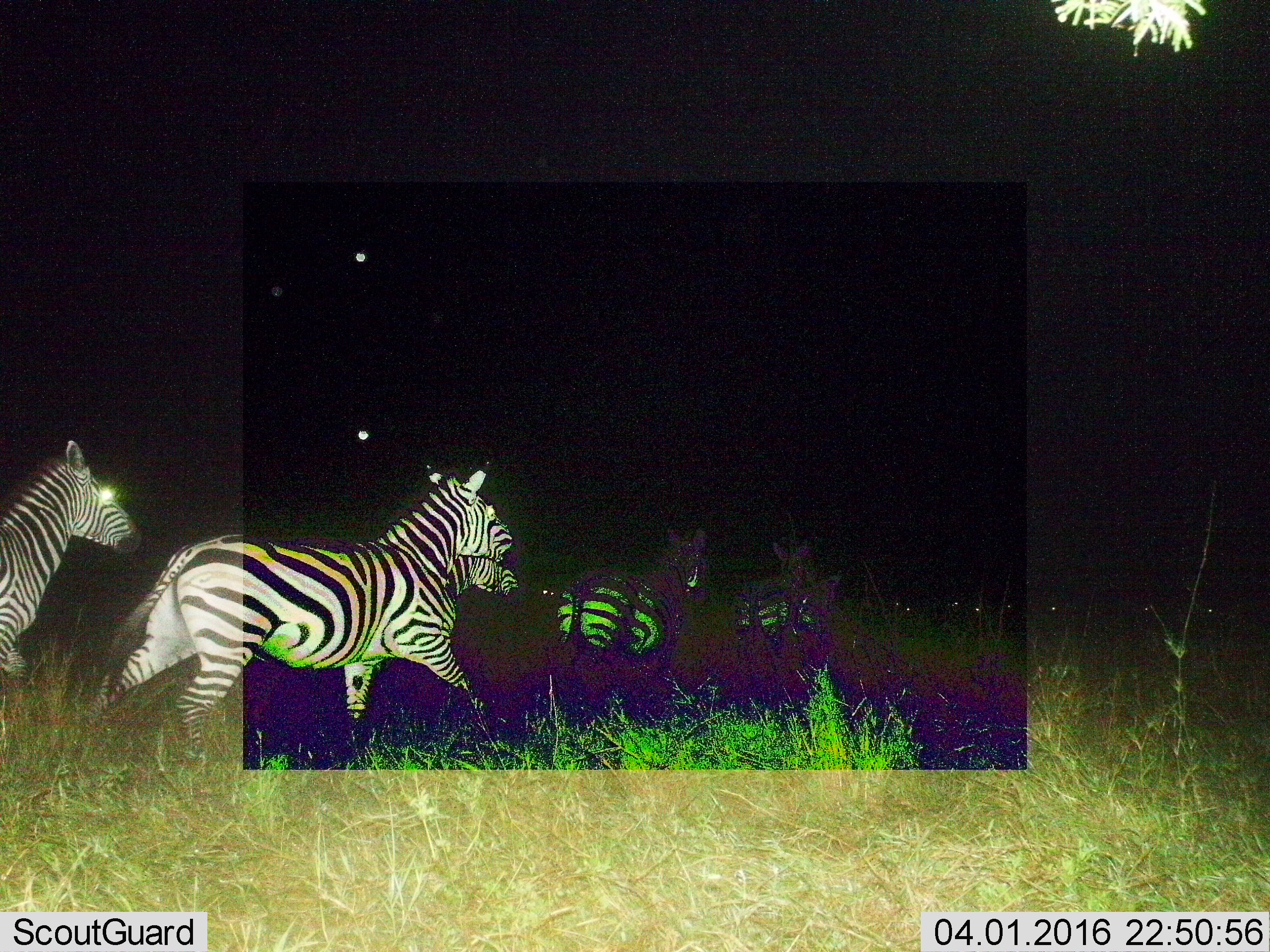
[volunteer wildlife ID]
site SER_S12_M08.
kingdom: Animalia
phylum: Chordata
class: Mammalia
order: Perissodactyla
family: Equidae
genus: Equus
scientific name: Equus quagga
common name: plains zebra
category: zebraplains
Zebraplains (plains zebra) (Equus quagga), count 4. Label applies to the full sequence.